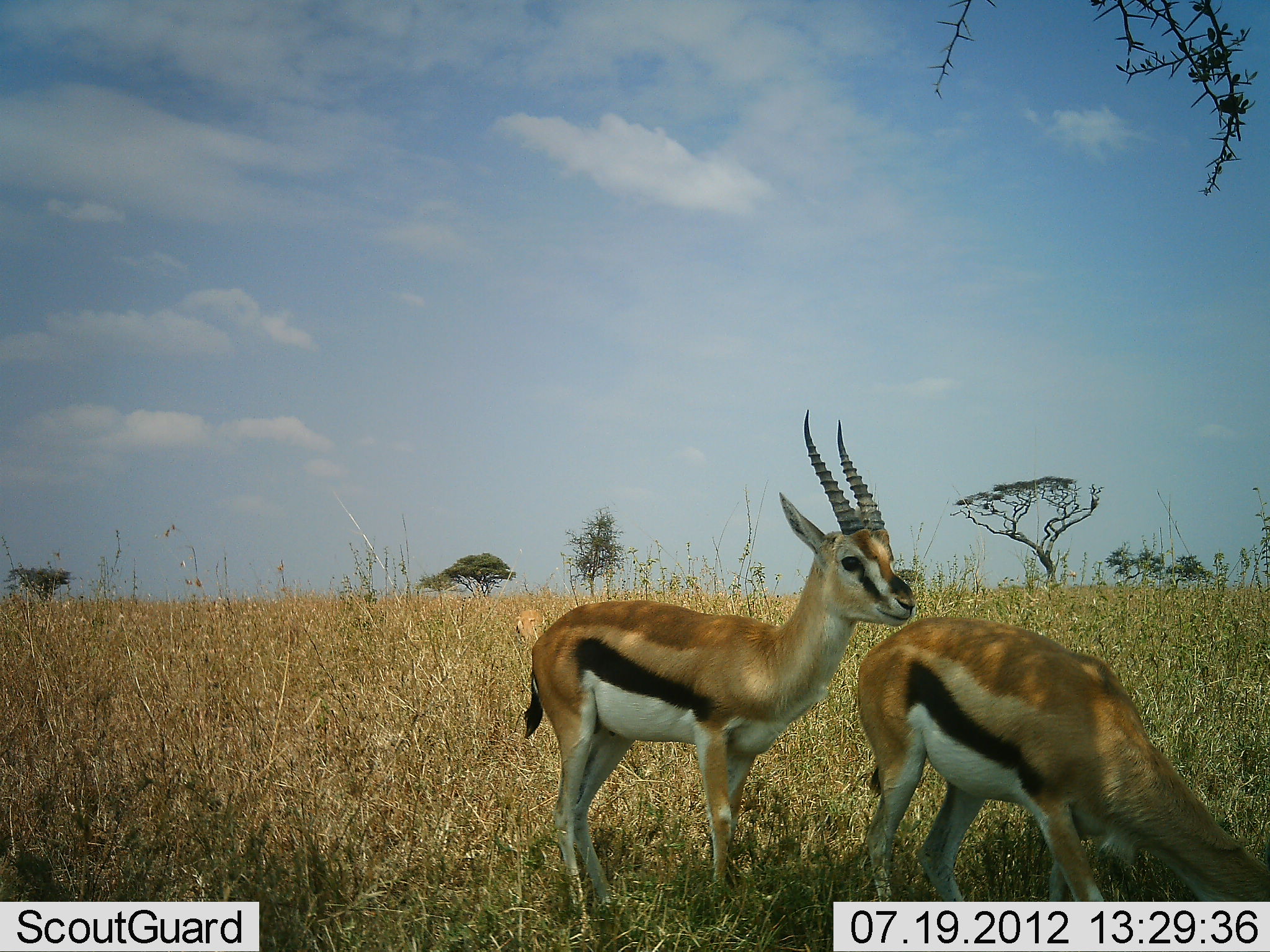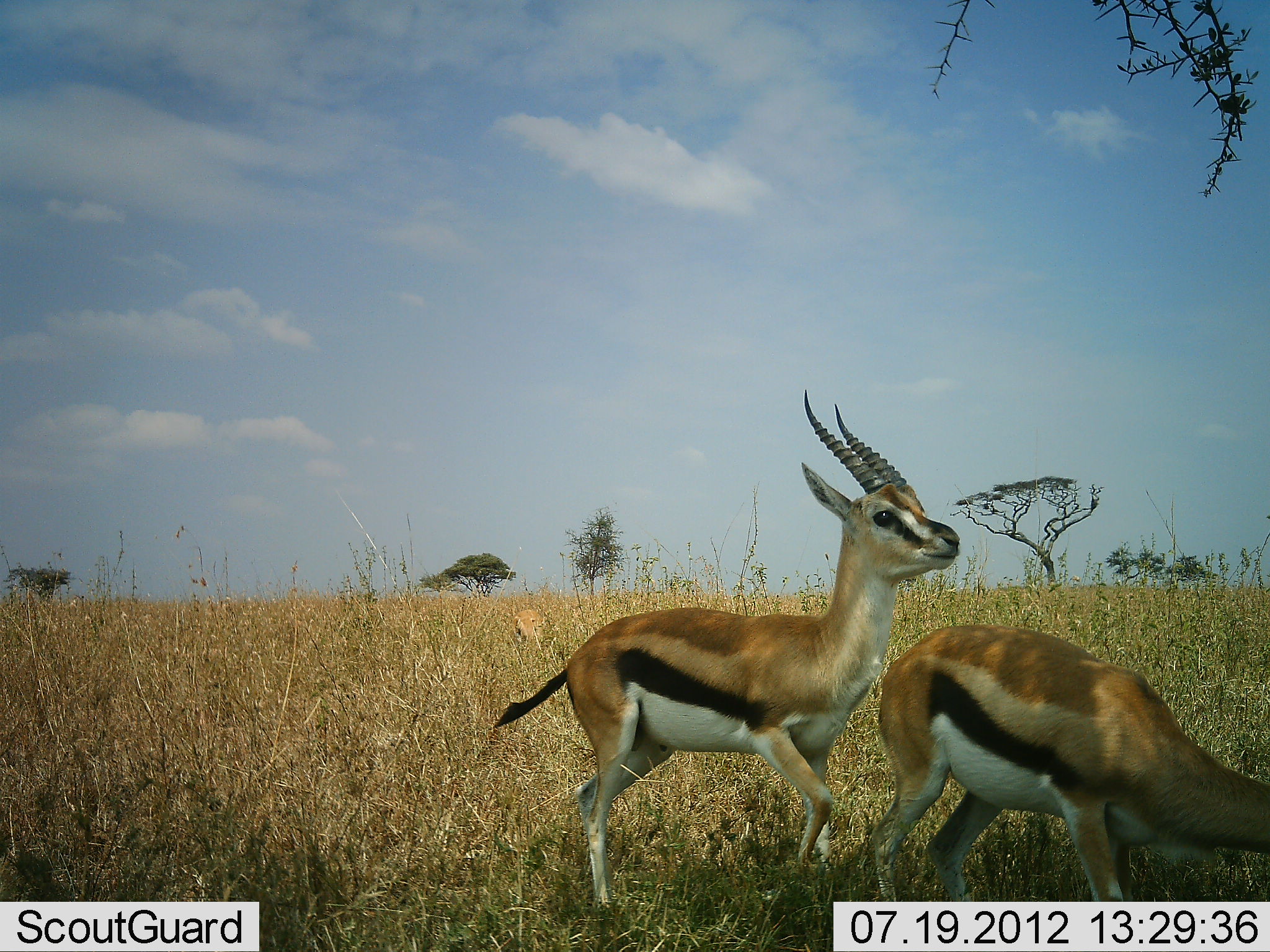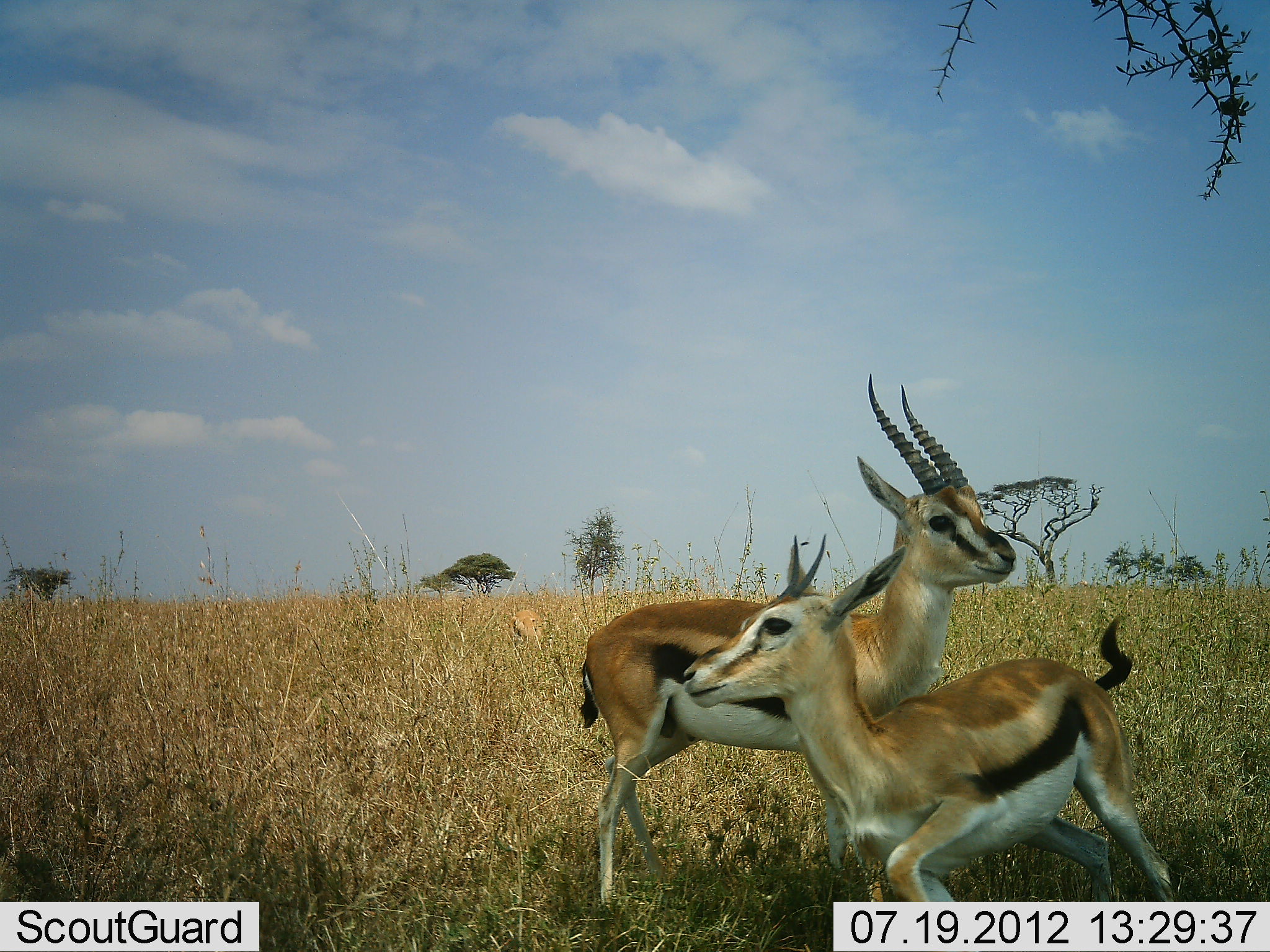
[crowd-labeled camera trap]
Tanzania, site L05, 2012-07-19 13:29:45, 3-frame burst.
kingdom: Animalia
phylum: Chordata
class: Mammalia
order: Artiodactyla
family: Bovidae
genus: Eudorcas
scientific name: Eudorcas thomsonii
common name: thomson's gazelle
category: gazellethomsons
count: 2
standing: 10%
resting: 0%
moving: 80%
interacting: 20%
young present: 0%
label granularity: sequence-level